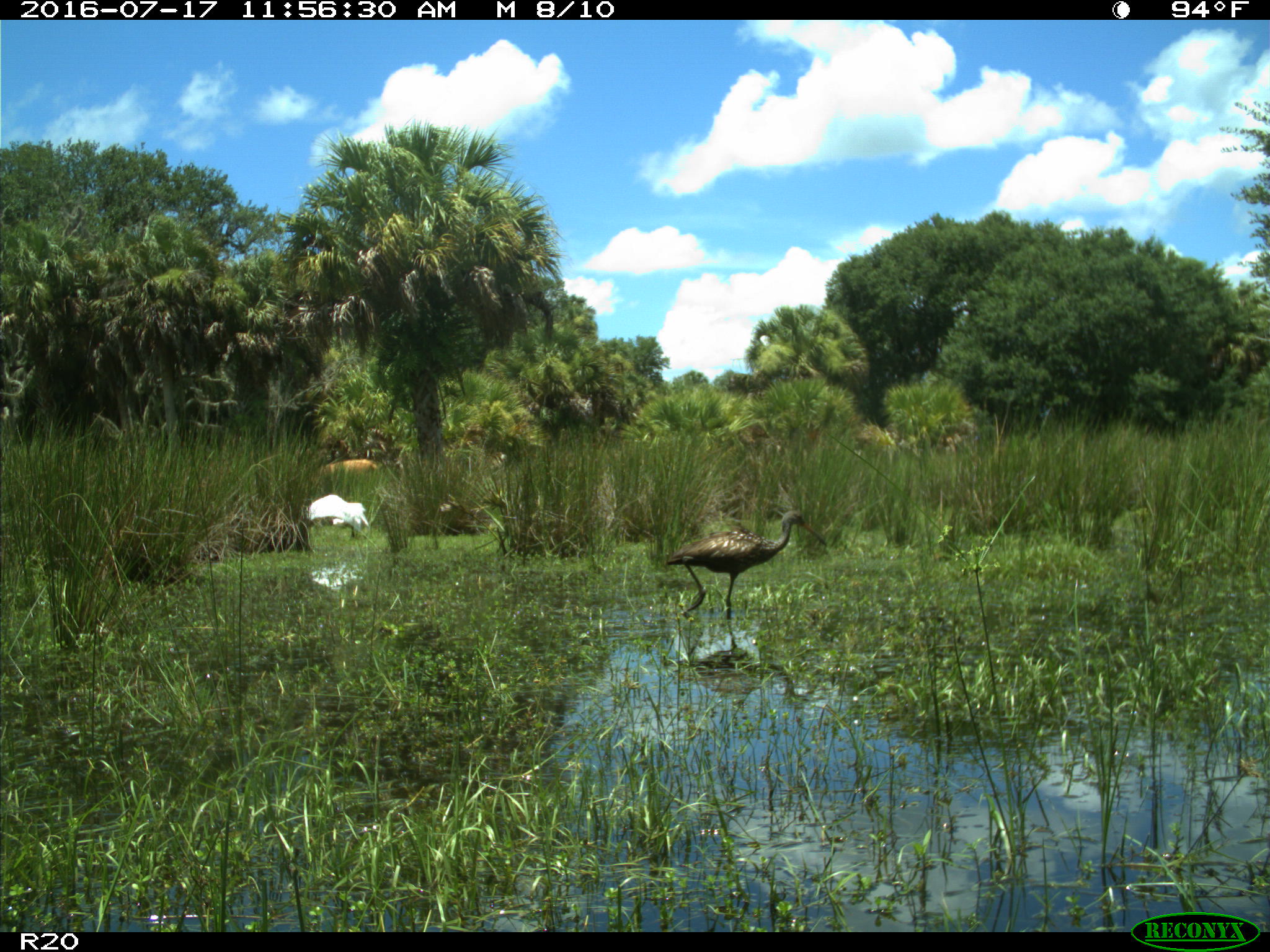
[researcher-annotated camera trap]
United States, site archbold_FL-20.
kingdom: Animalia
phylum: Chordata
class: Aves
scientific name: Aves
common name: birds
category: unidentified bird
Unidentified bird (birds) (Aves).